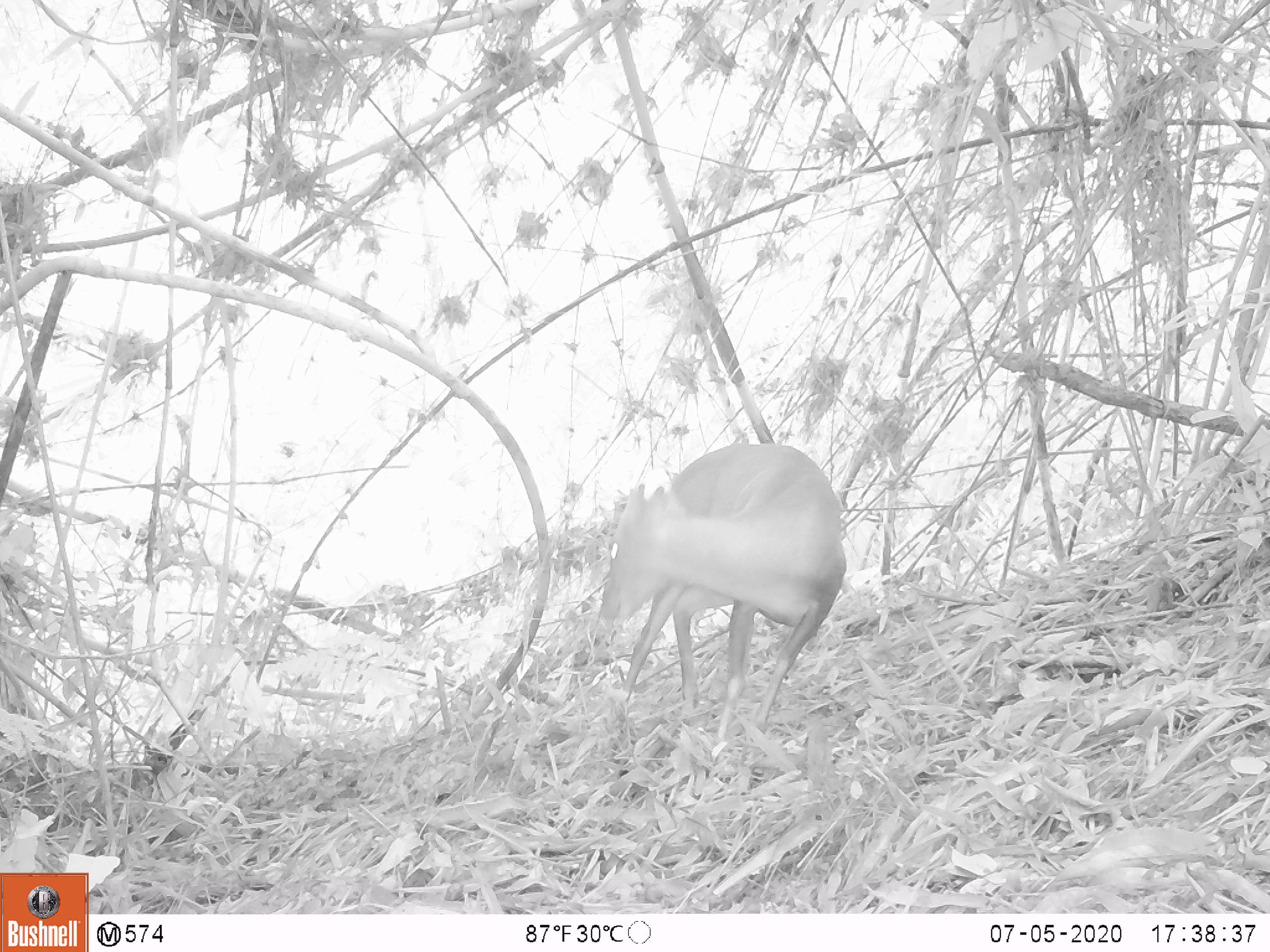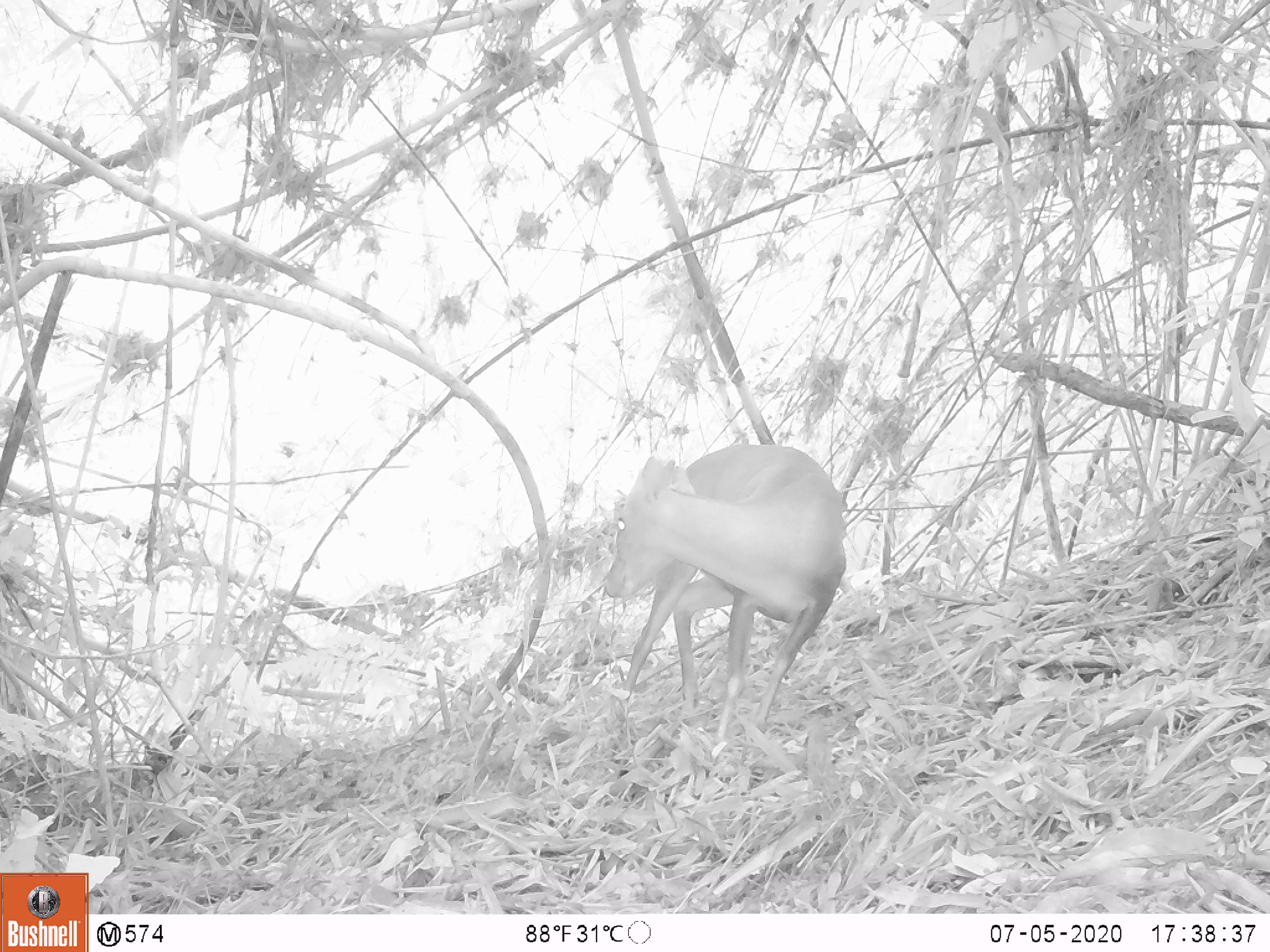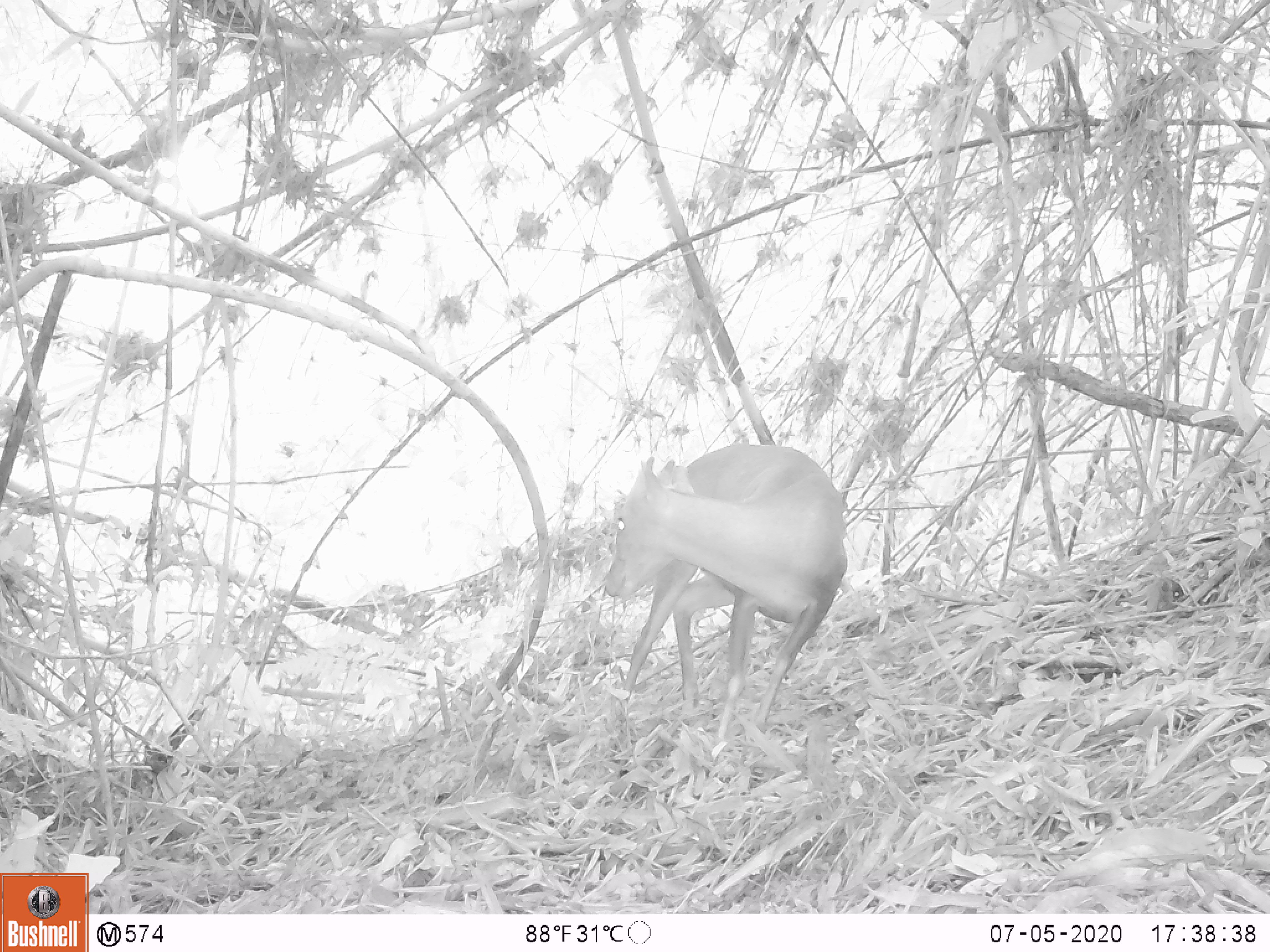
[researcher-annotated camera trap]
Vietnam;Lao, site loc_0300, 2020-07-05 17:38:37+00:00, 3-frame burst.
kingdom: Animalia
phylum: Chordata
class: Mammalia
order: Artiodactyla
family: Cervidae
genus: Muntiacus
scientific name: Muntiacus rooseveltorum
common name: roosevelt's muntjac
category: roosevelts muntjac group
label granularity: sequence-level